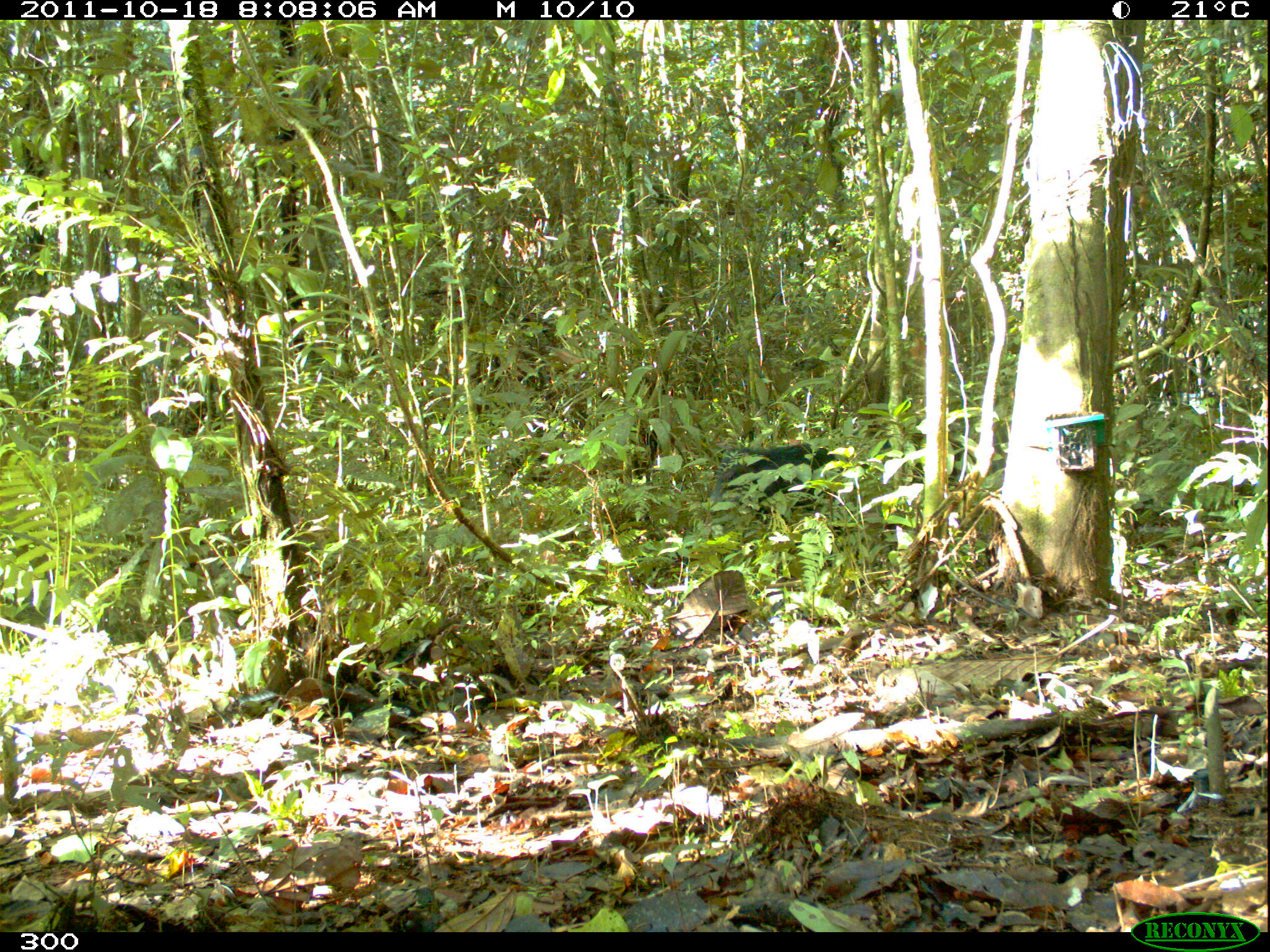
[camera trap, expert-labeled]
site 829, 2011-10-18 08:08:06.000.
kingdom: Animalia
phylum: Chordata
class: Mammalia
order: Artiodactyla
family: Tayassuidae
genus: Tayassu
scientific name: Tayassu pecari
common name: white-lipped peccary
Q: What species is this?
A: Tayassu pecari (white-lipped peccary).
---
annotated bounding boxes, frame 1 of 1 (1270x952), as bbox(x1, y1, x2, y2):
tayassu pecari: bbox(709, 443, 839, 507)